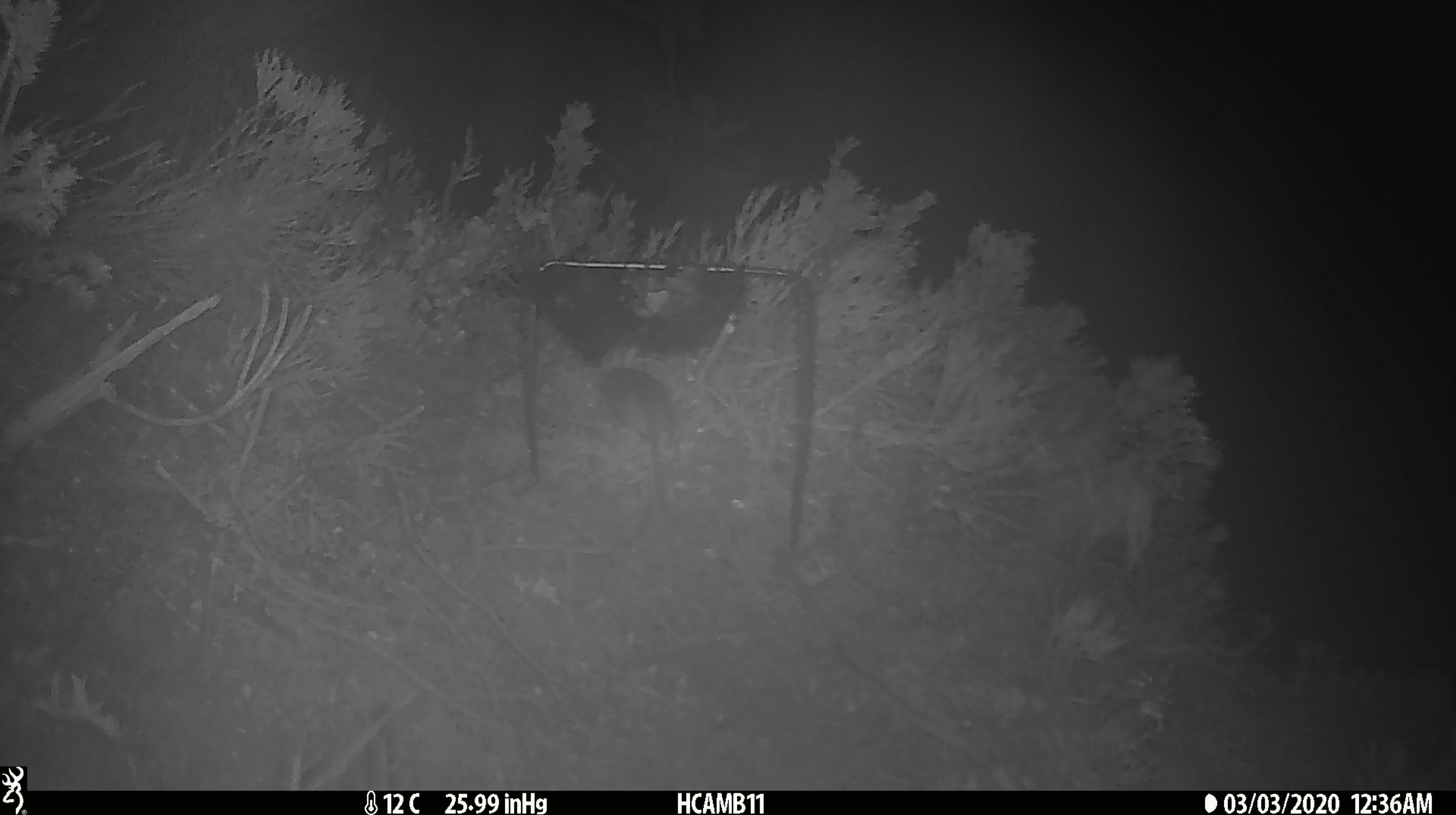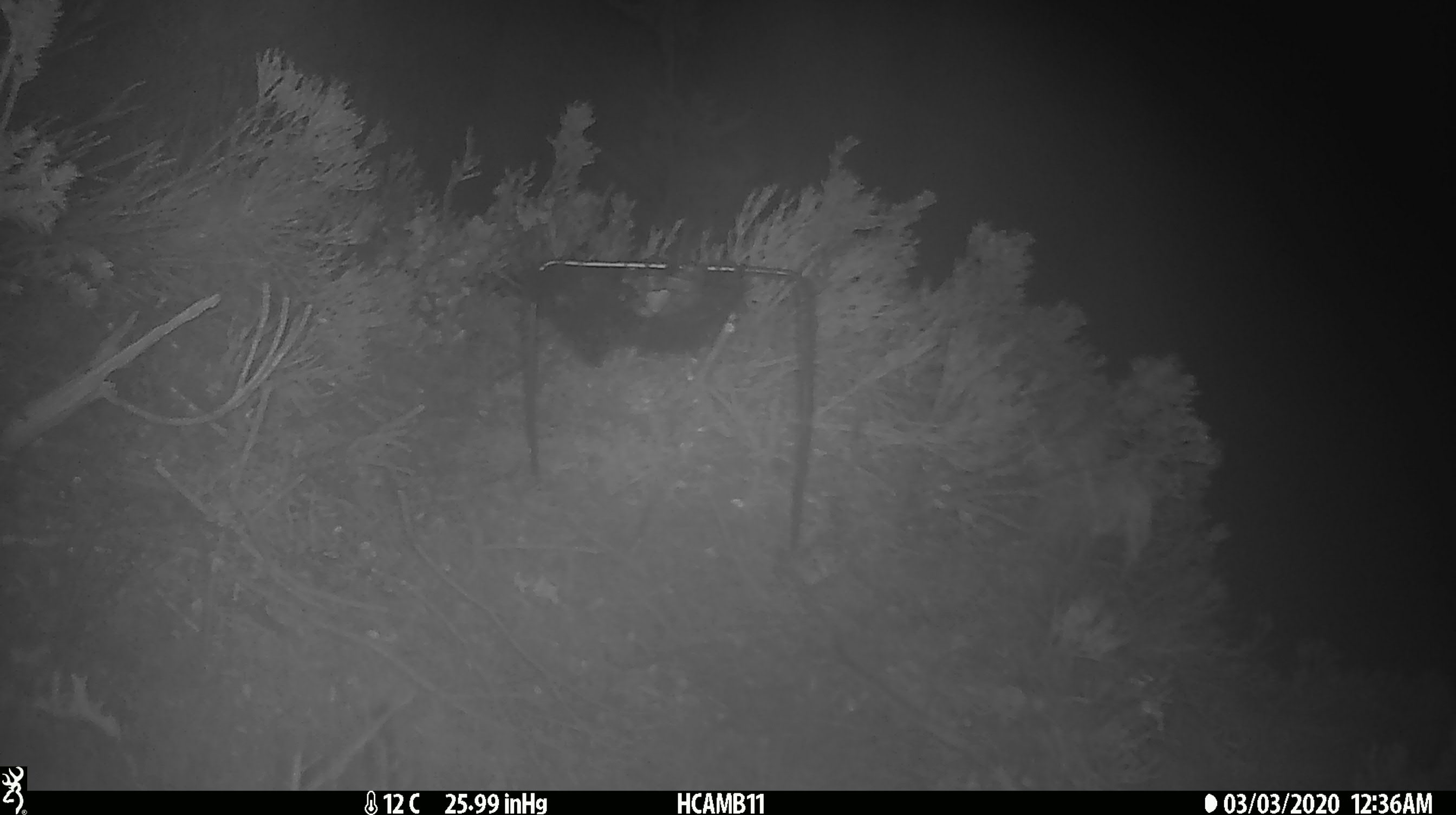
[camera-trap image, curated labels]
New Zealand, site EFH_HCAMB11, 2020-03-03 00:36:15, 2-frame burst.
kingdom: Animalia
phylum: Chordata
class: Mammalia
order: Rodentia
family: Muridae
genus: Mus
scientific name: Mus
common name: mouse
Mouse (Mus).